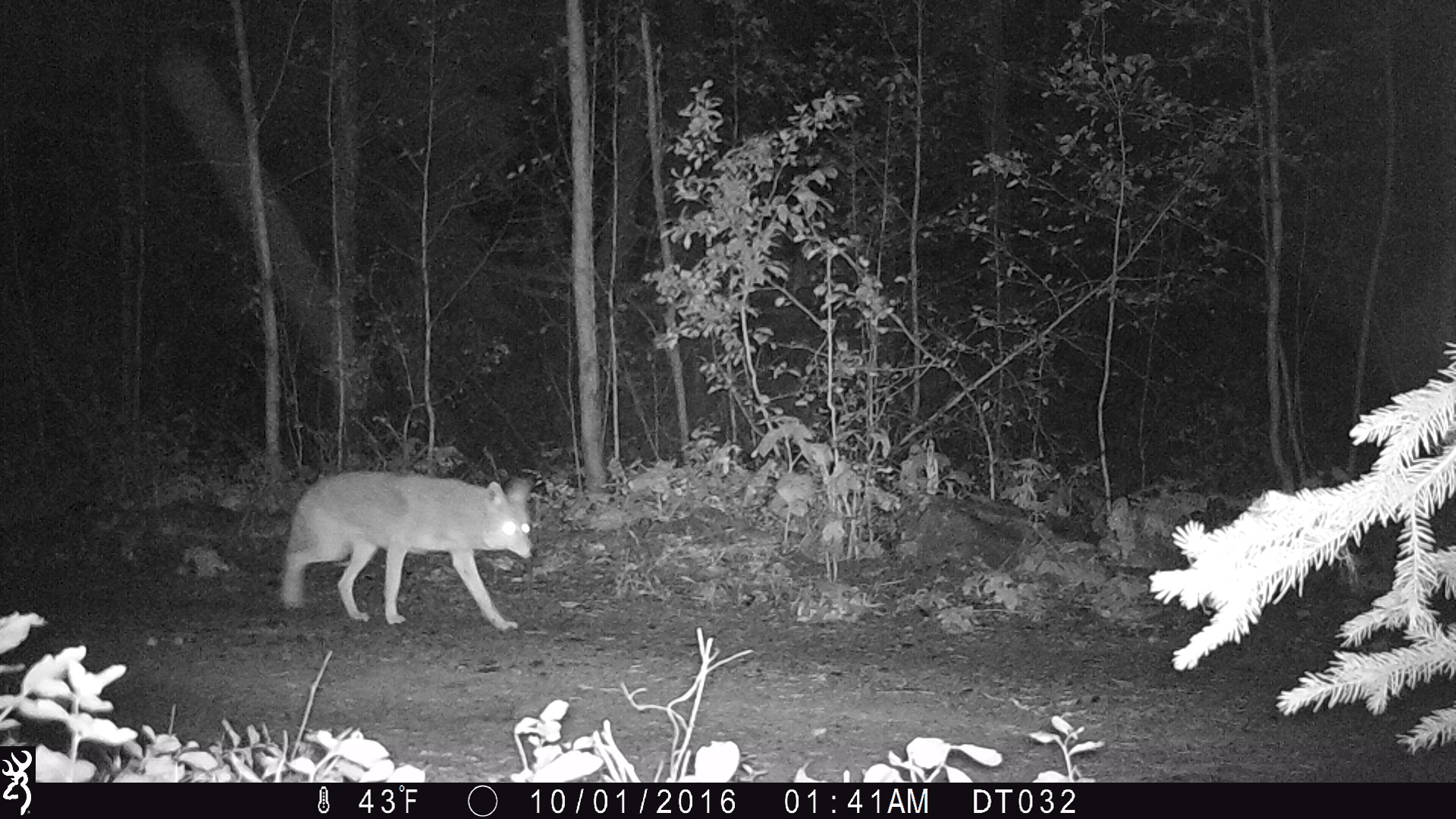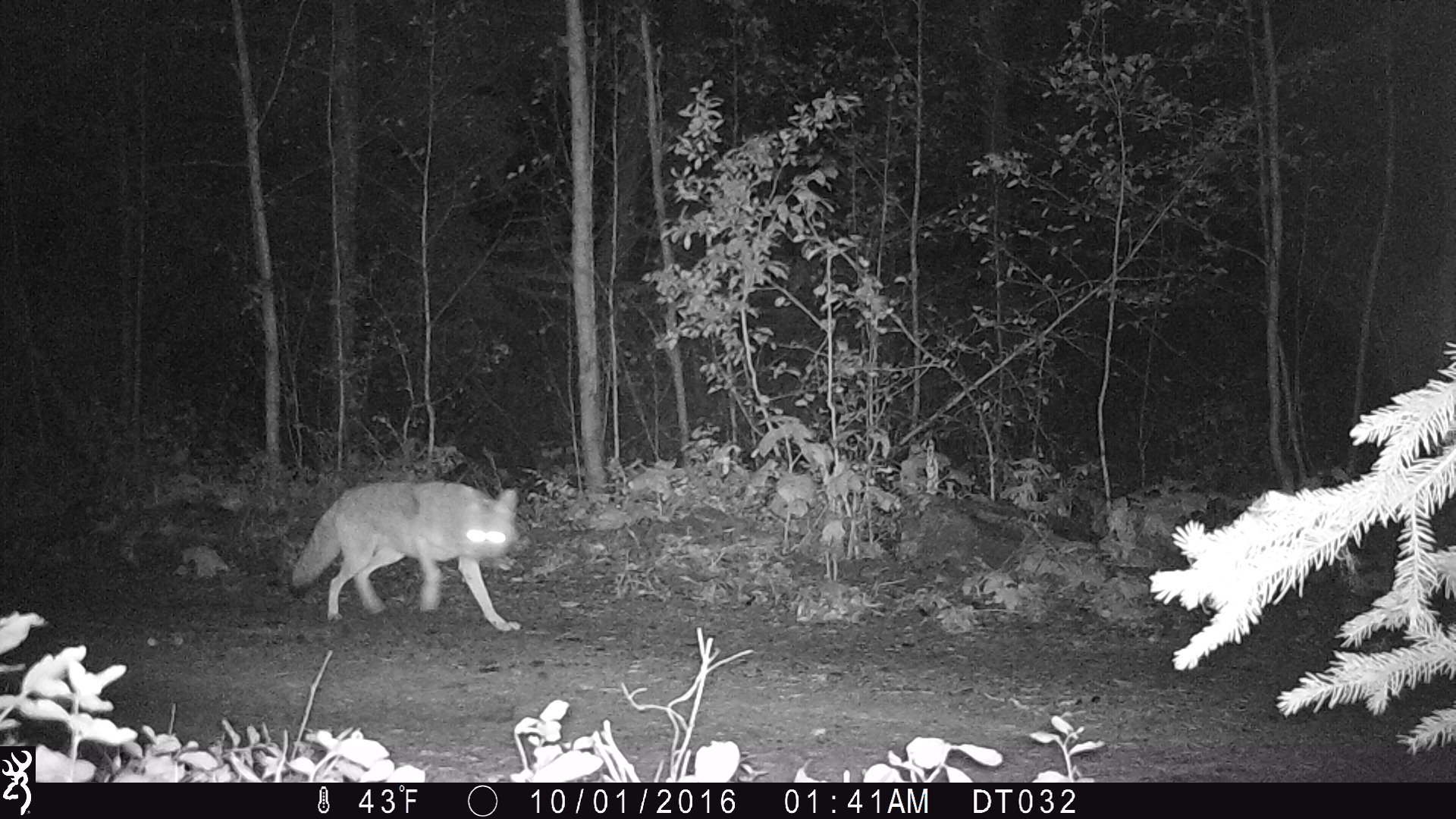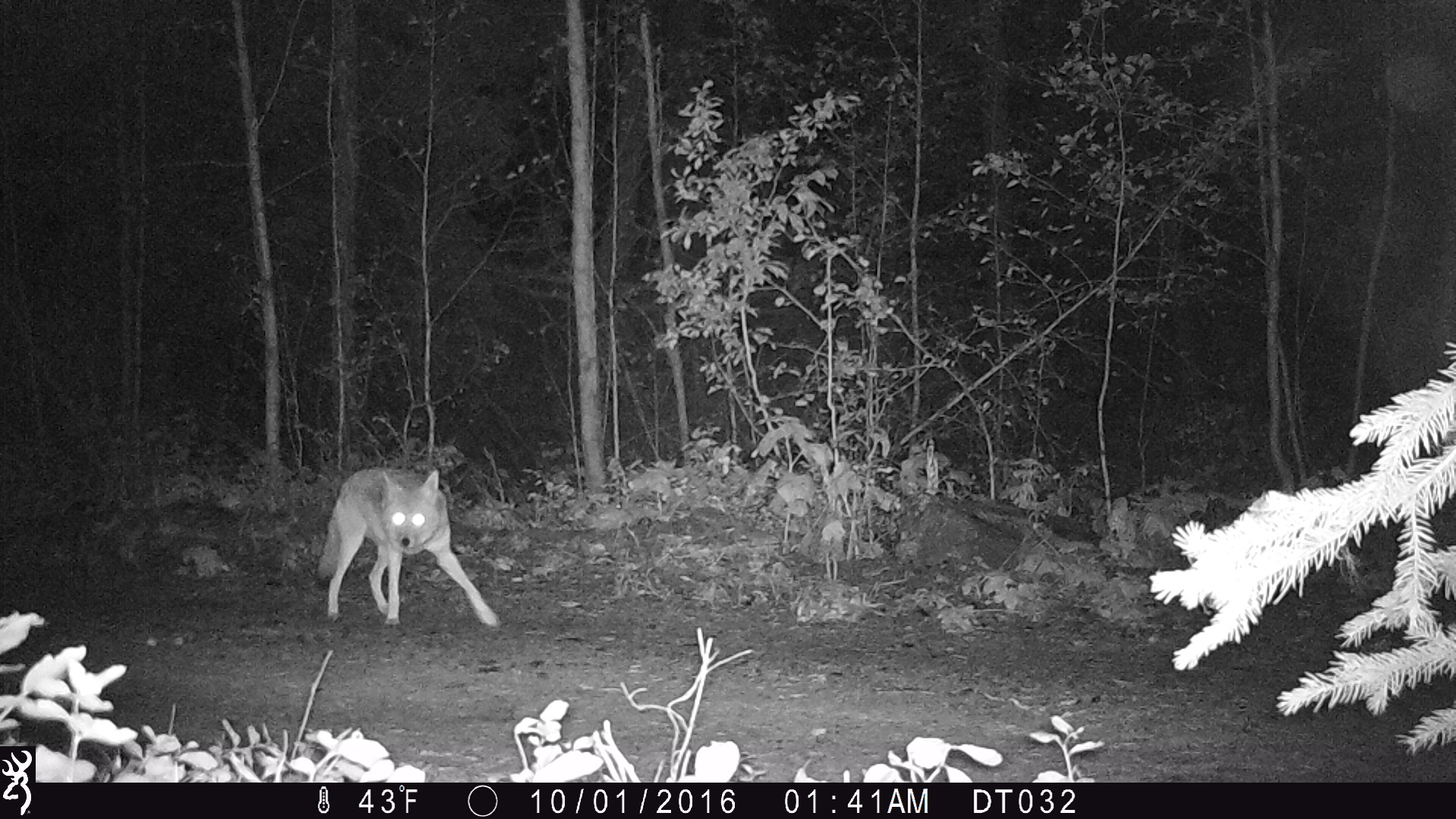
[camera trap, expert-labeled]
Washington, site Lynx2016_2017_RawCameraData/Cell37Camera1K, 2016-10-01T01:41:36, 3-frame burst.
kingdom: Animalia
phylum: Chordata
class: Mammalia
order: Carnivora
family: Canidae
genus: Canis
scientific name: Canis latrans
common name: coyote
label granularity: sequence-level